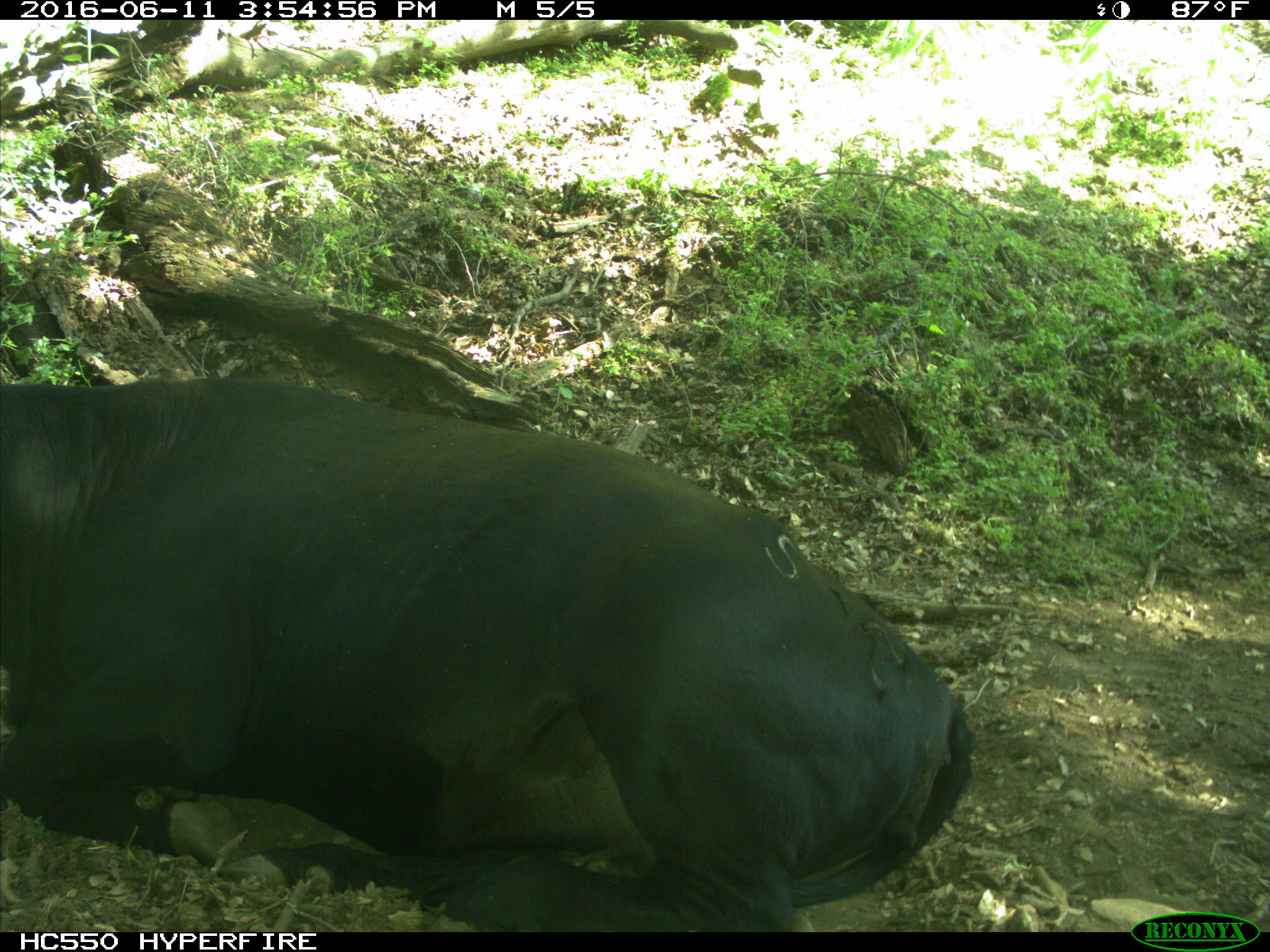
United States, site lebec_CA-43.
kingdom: Animalia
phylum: Chordata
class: Mammalia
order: Artiodactyla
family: Bovidae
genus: Bos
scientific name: Bos taurus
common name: domestic cow